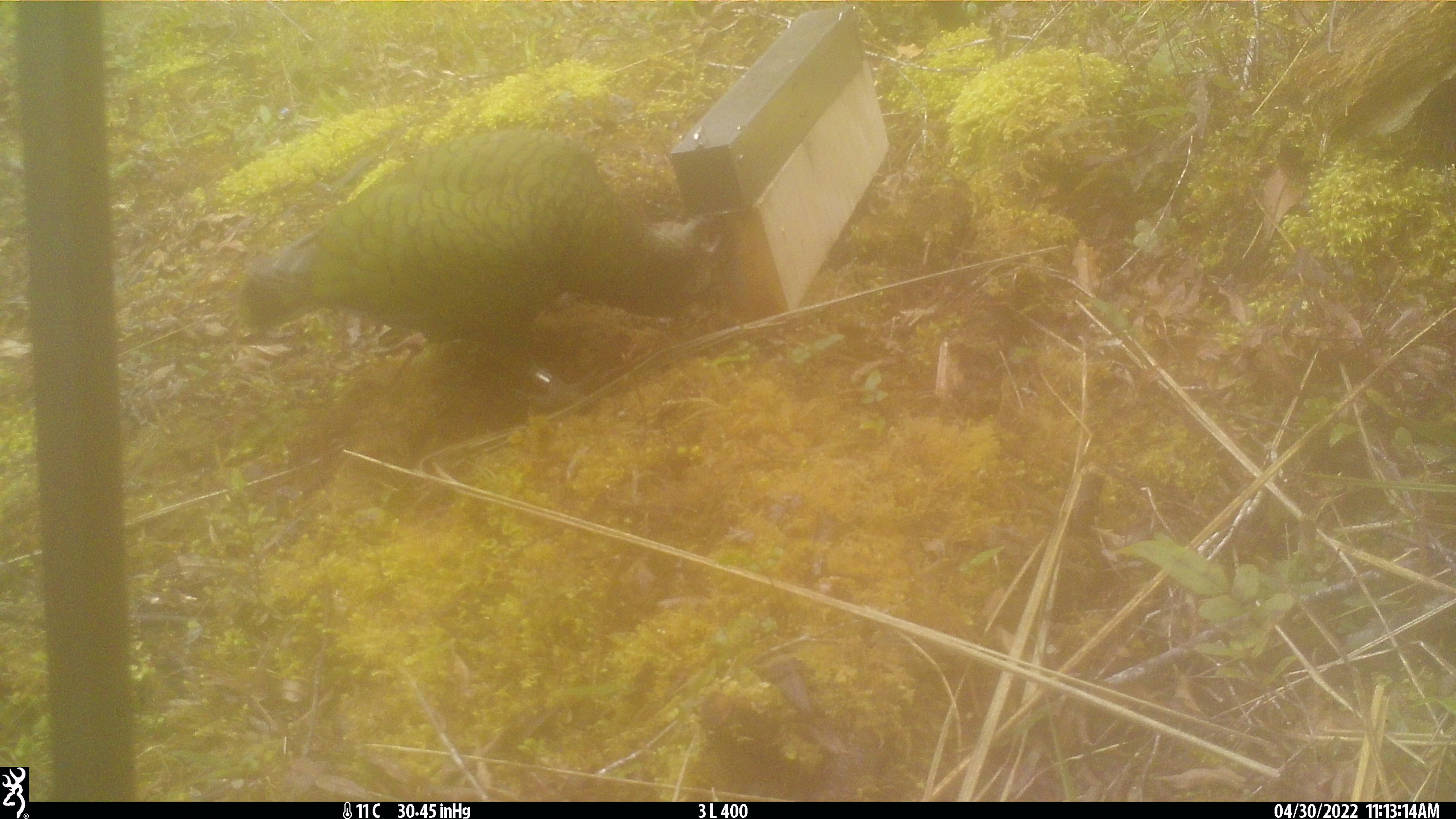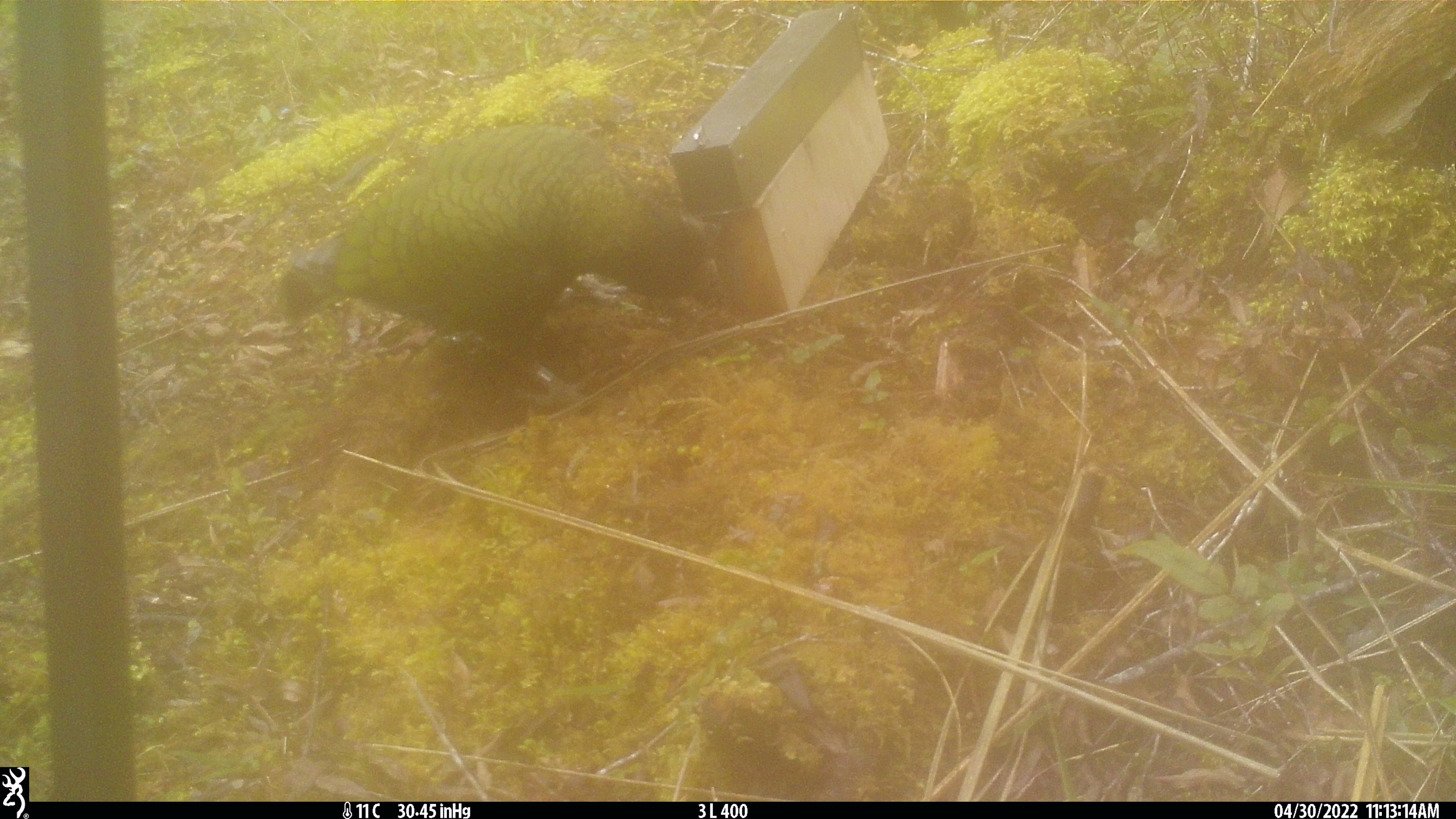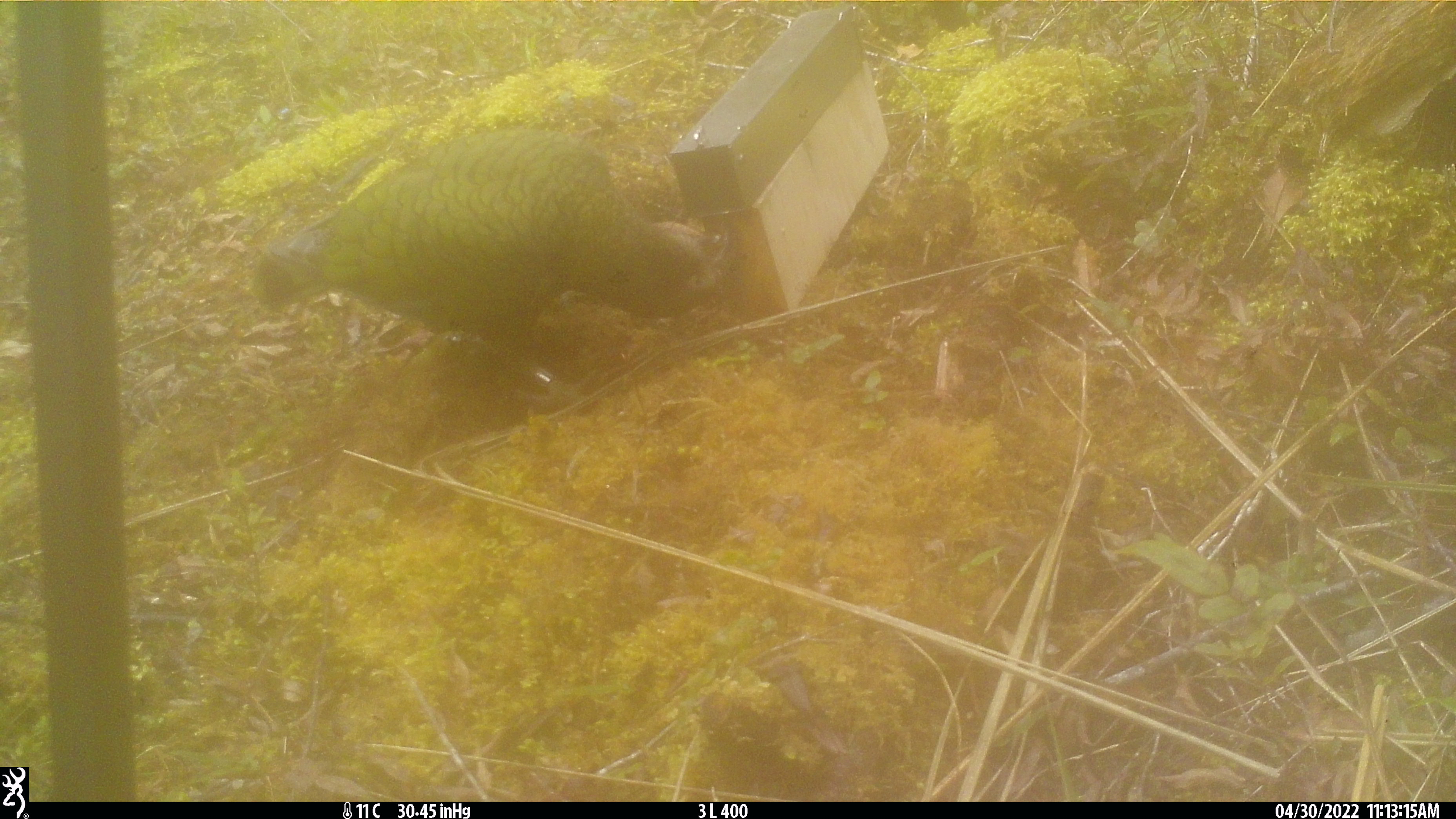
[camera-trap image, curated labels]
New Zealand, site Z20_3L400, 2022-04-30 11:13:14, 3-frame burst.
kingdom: Animalia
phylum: Chordata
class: Aves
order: Psittaciformes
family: Strigopidae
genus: Nestor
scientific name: Nestor notabilis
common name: kea